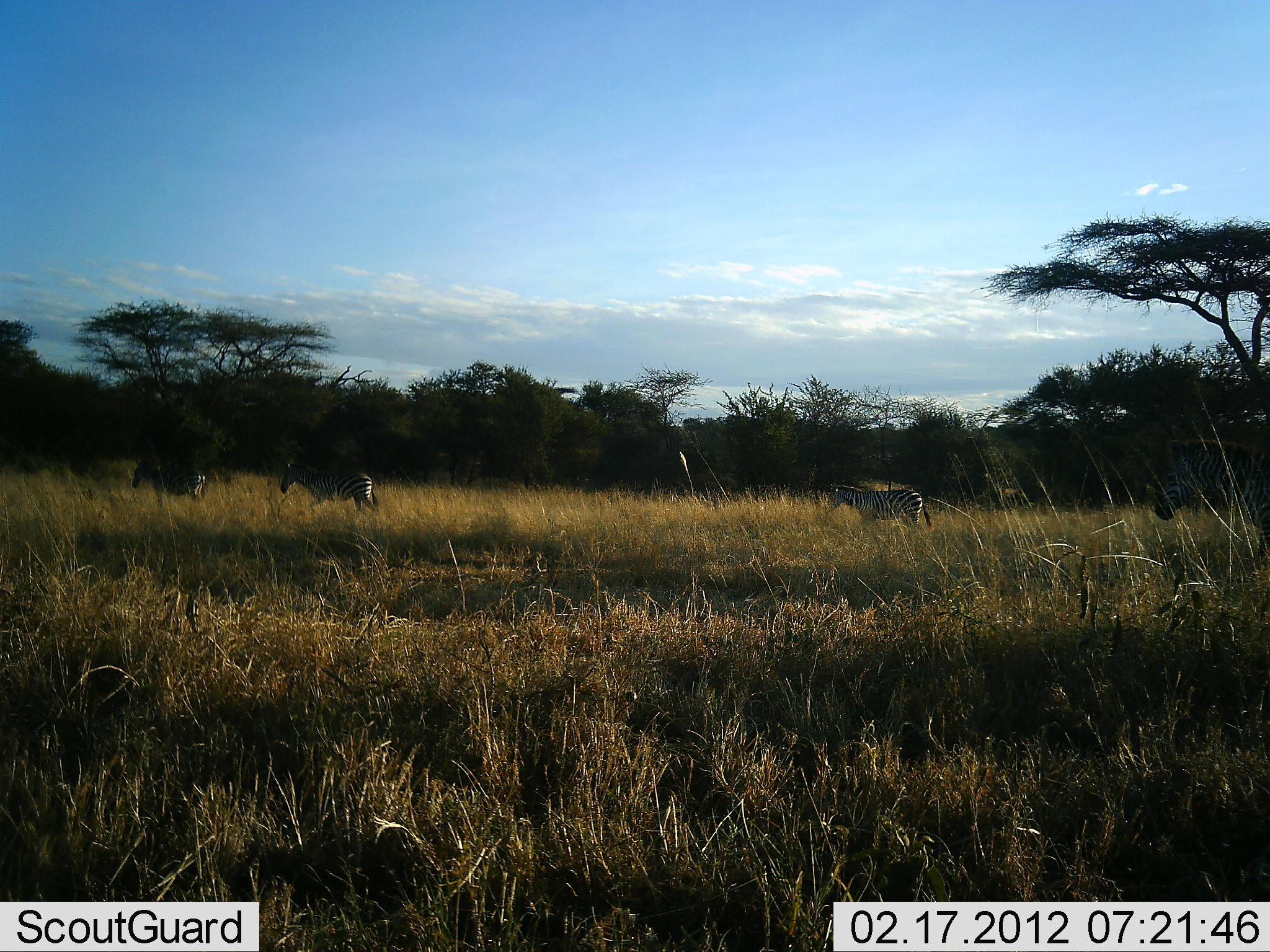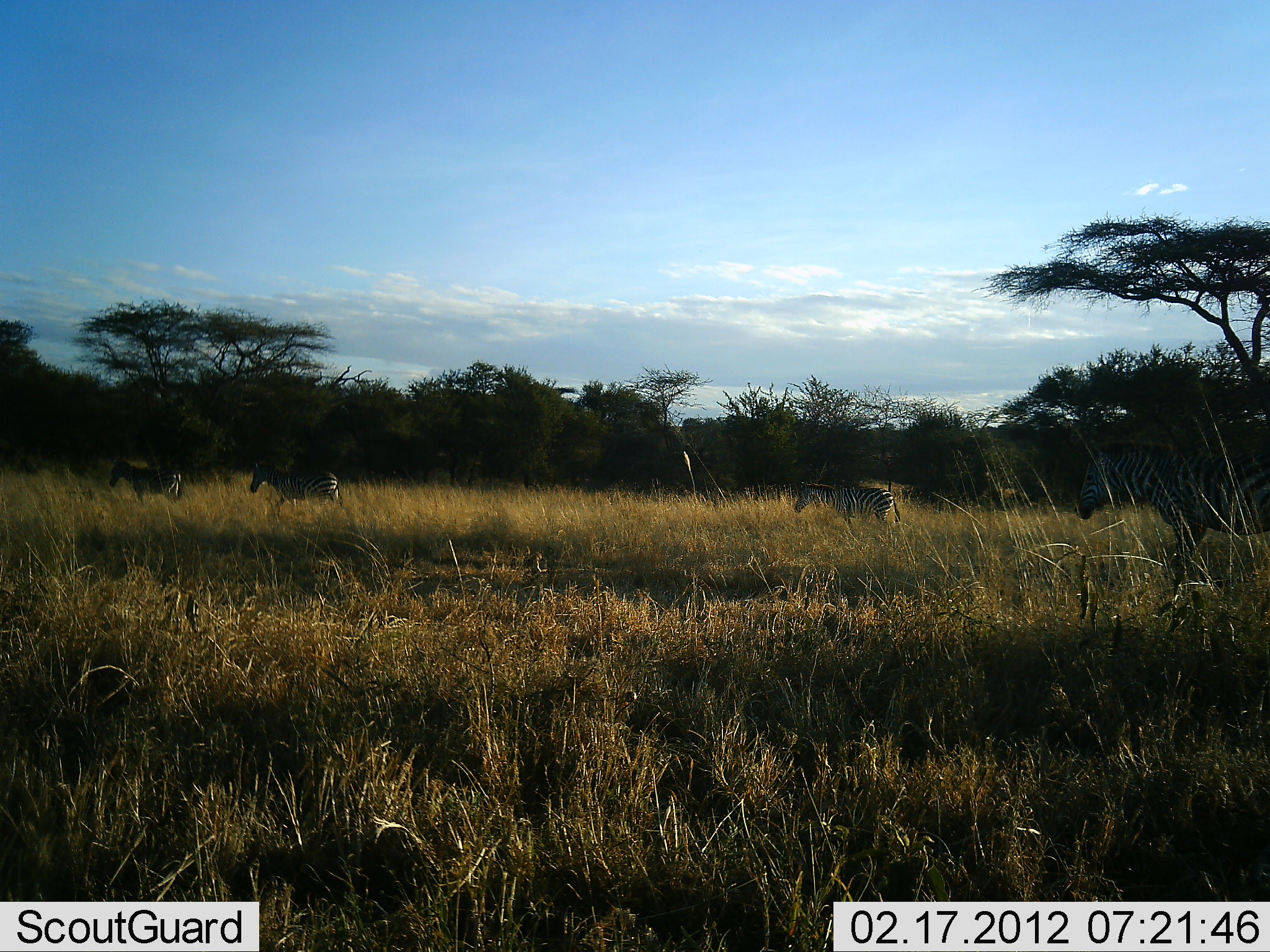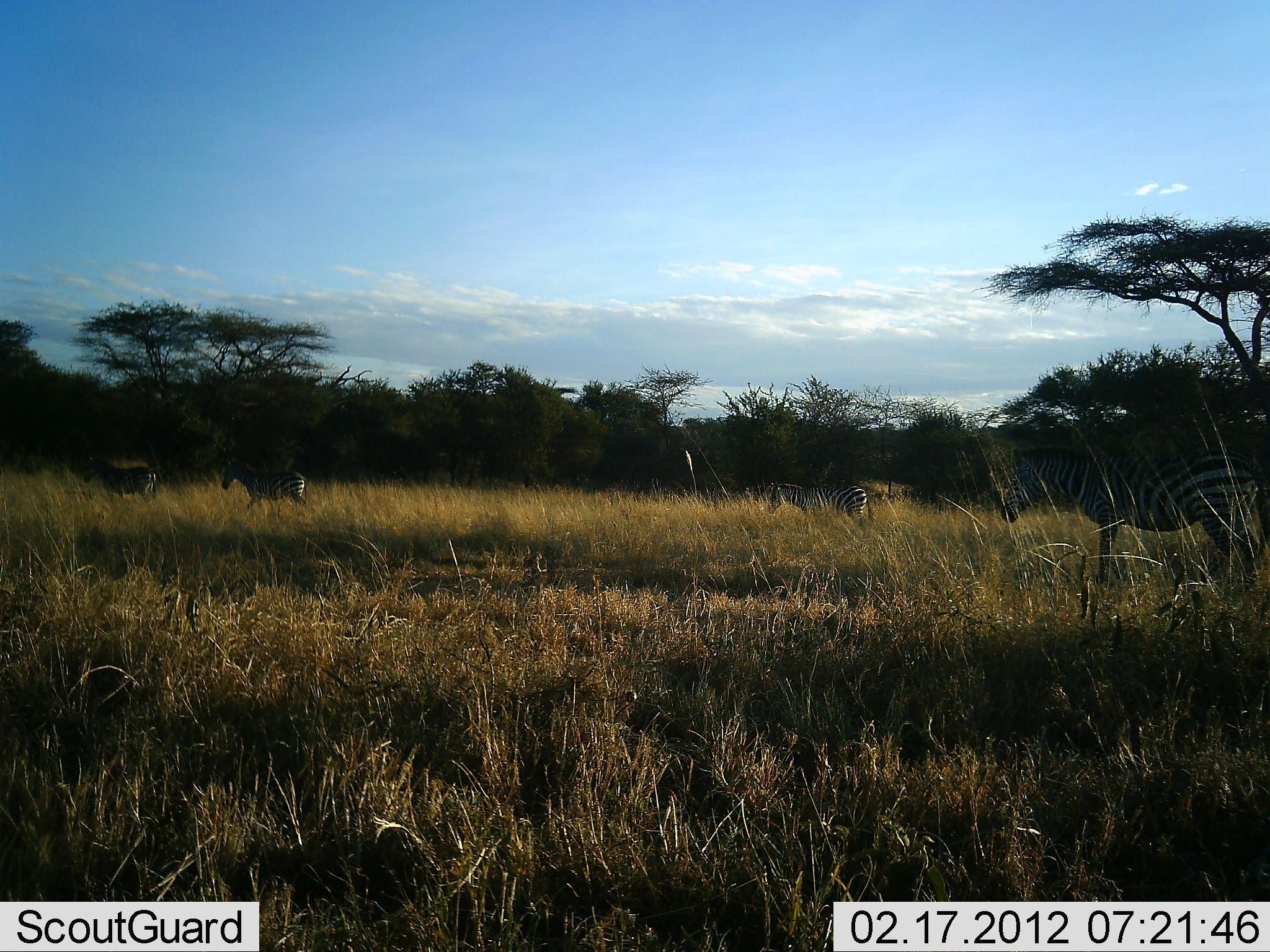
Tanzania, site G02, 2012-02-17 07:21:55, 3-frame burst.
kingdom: Animalia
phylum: Chordata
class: Mammalia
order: Perissodactyla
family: Equidae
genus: Equus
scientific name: Equus quagga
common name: plains zebra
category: zebra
Zebra (plains zebra) (Equus quagga), count 4. Behavior (volunteer vote fractions): standing 0%, resting 0%, moving 100%, interacting 0%. Young present (vote fraction): 8%. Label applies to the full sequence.